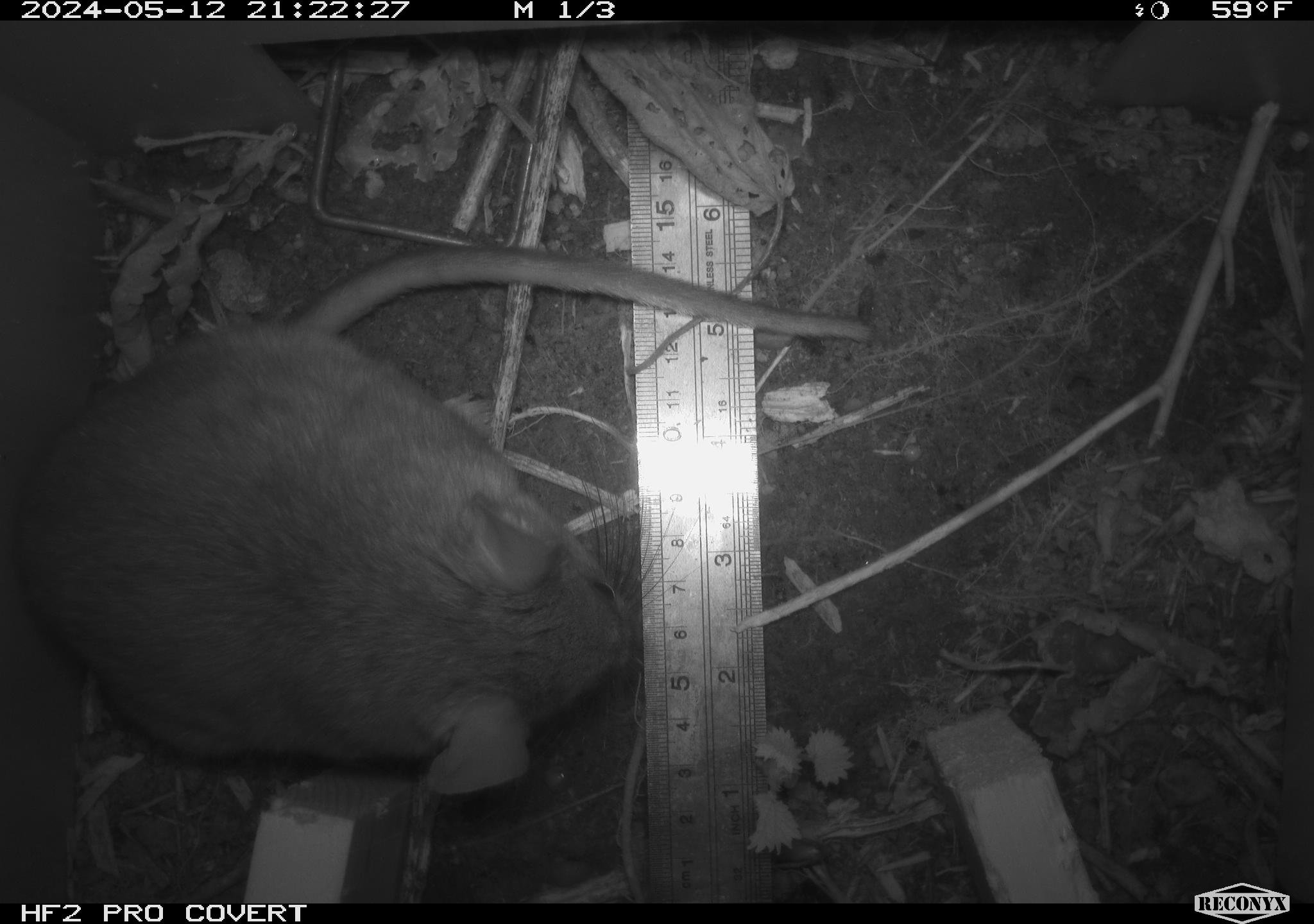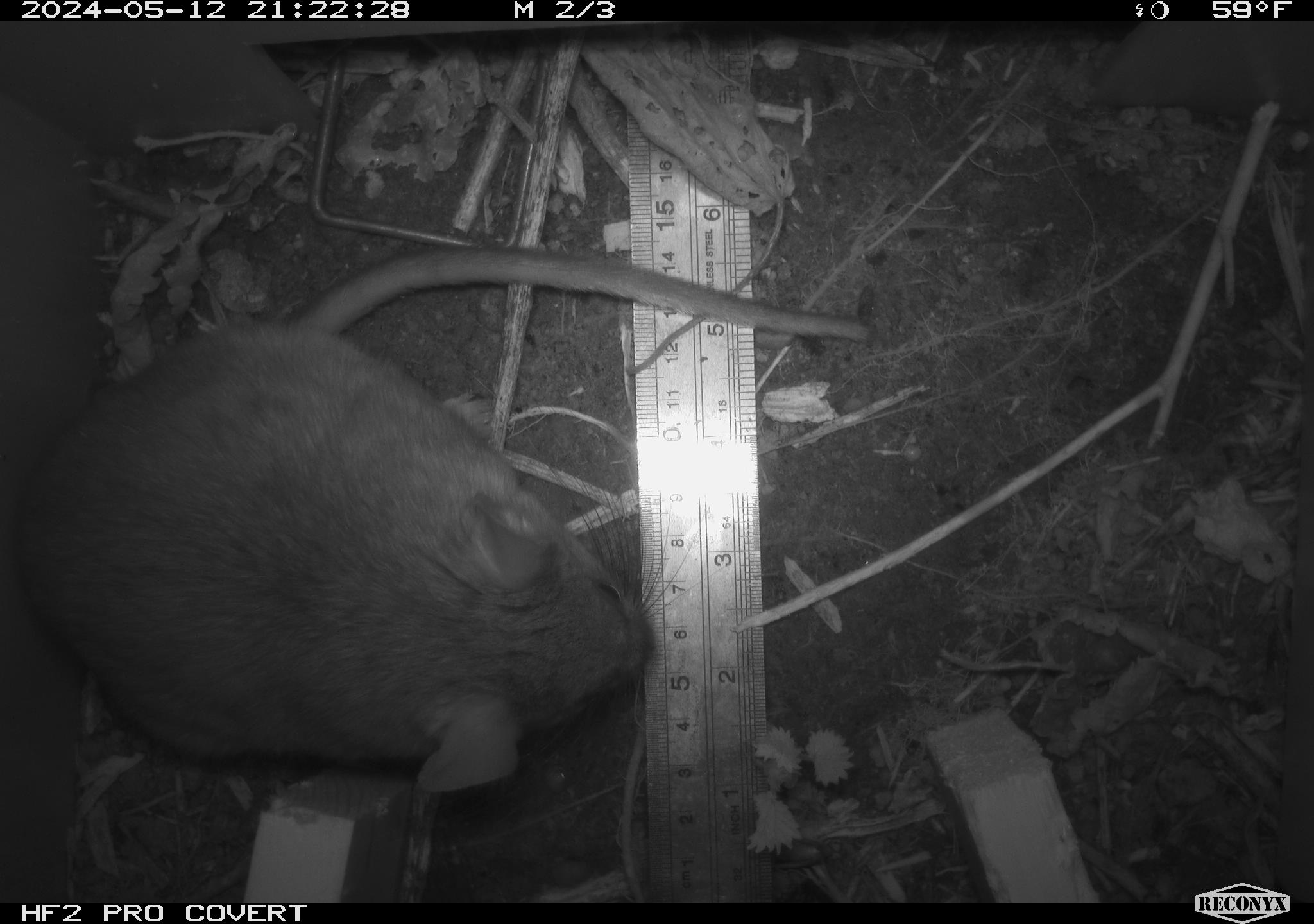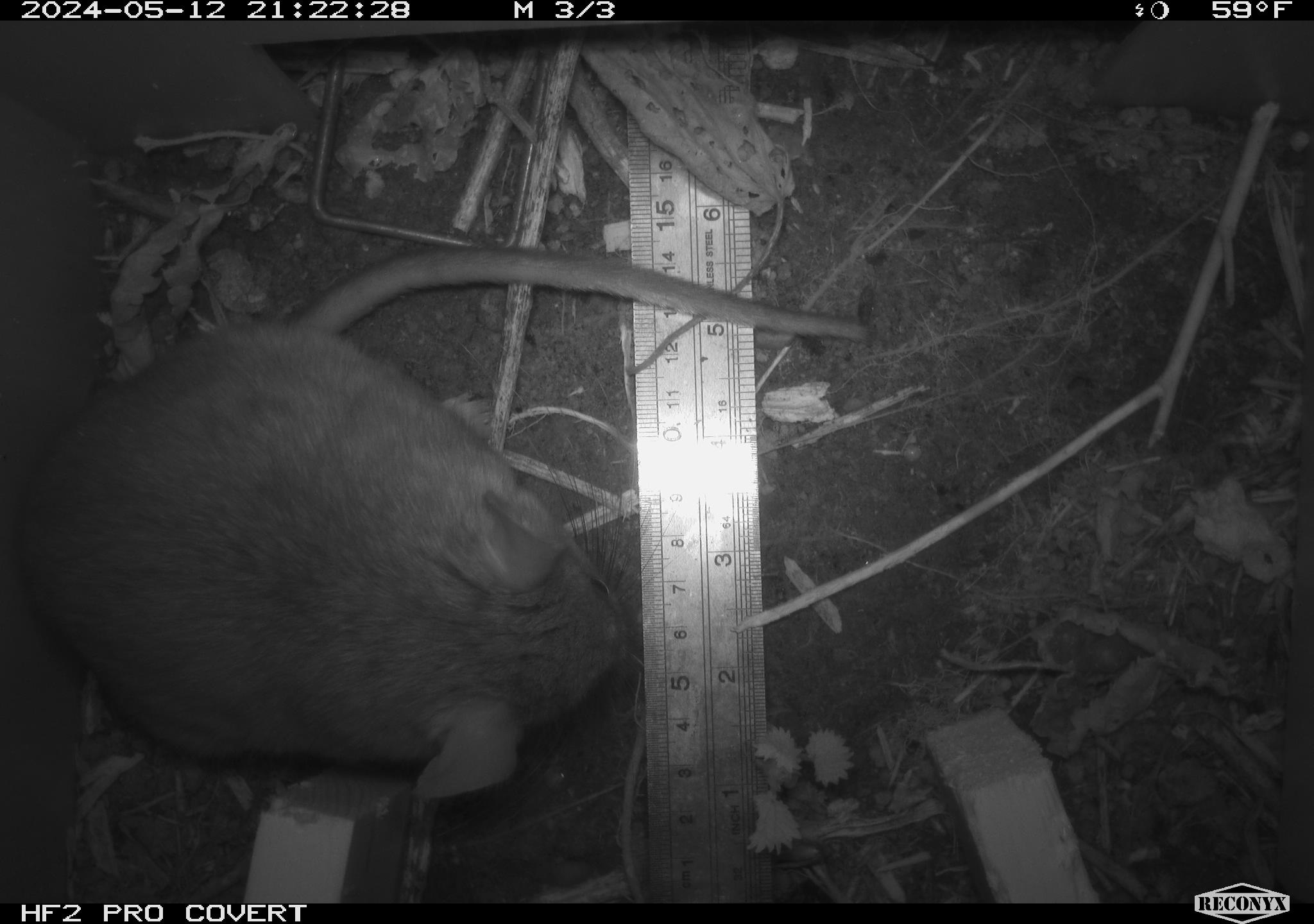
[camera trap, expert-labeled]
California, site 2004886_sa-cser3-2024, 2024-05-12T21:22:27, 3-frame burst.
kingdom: Animalia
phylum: Chordata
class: Mammalia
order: Rodentia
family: Muridae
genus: Rattus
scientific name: Rattus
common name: rat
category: rattus species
Rattus species (rat) (Rattus).